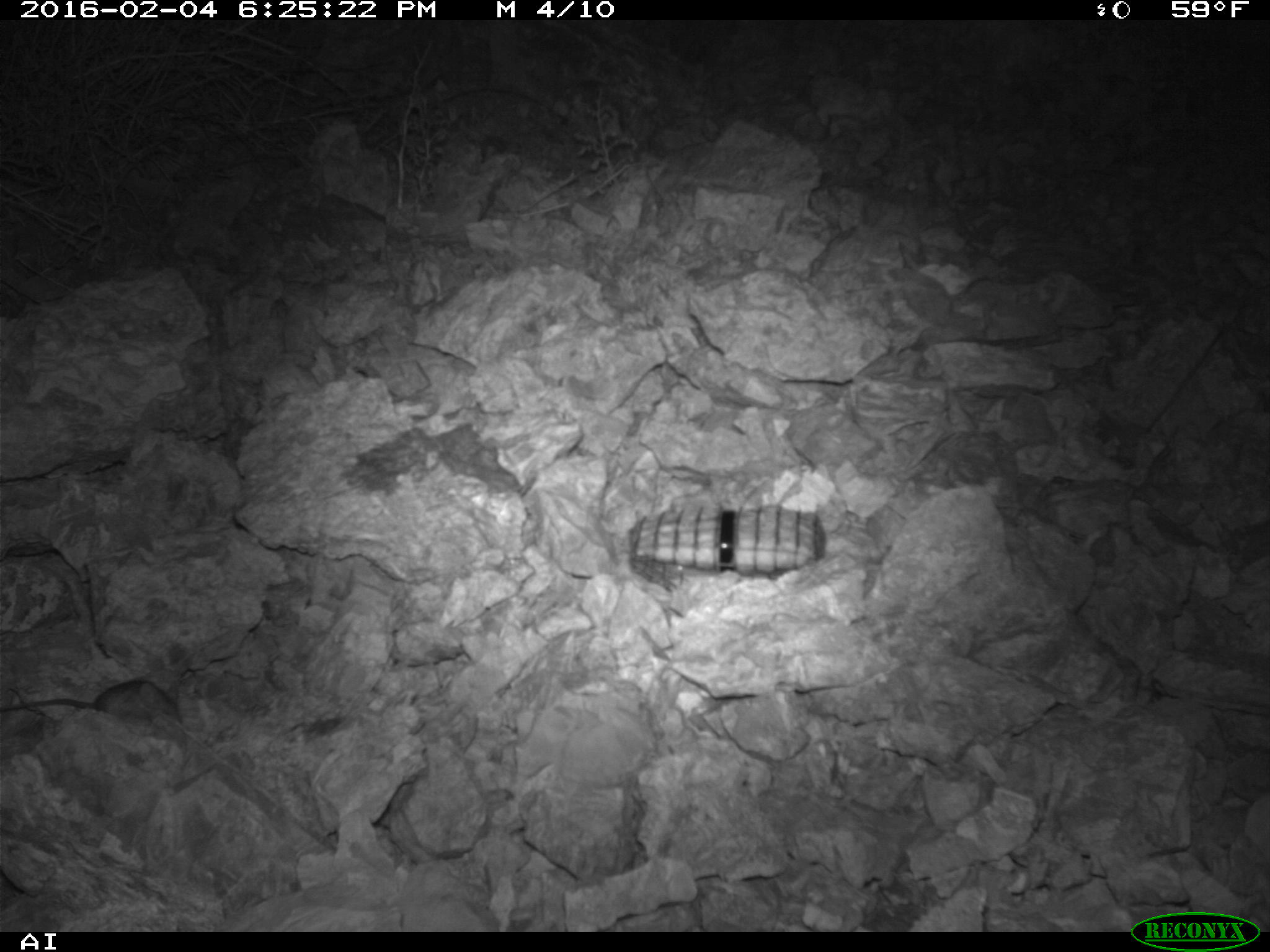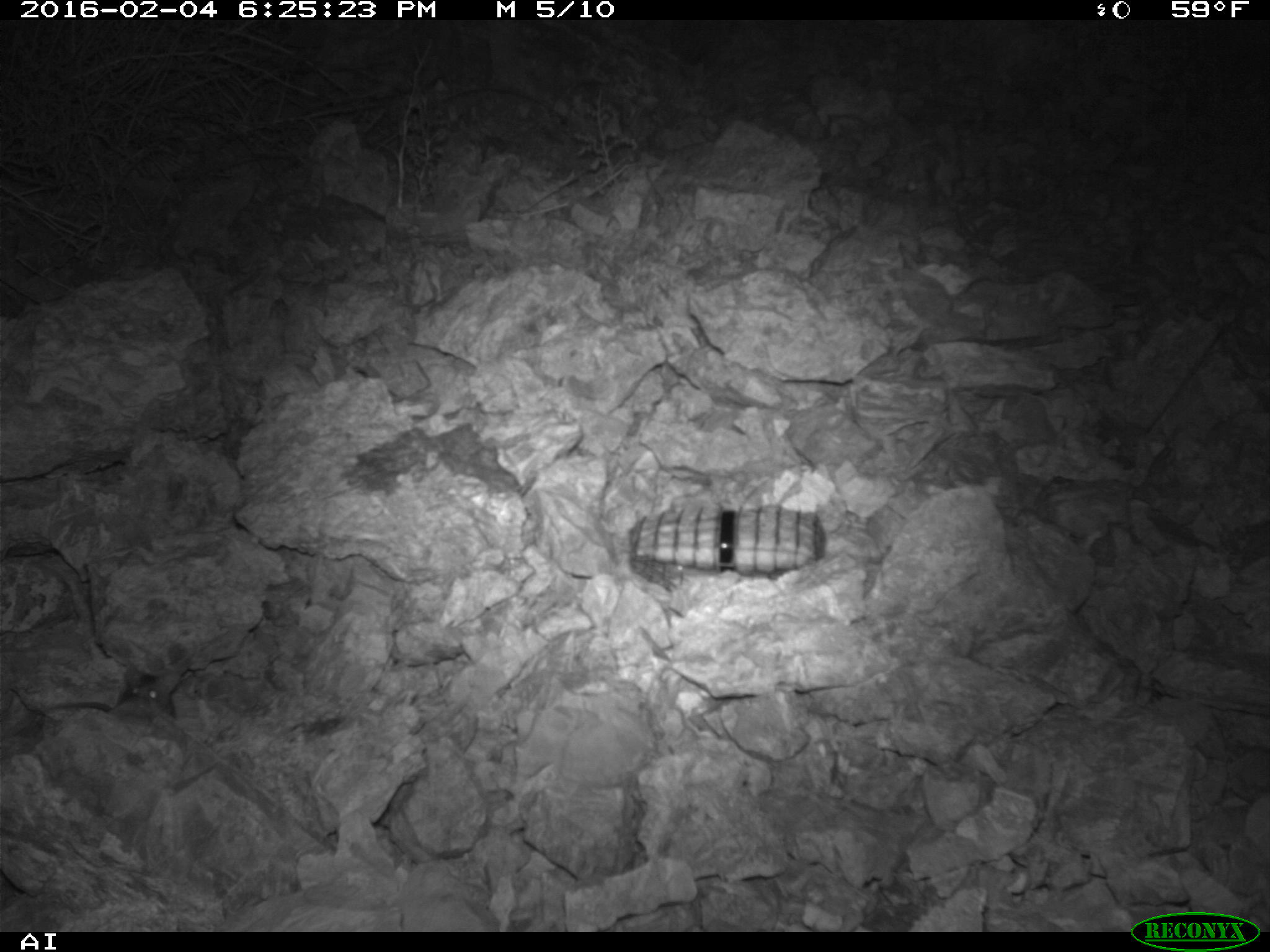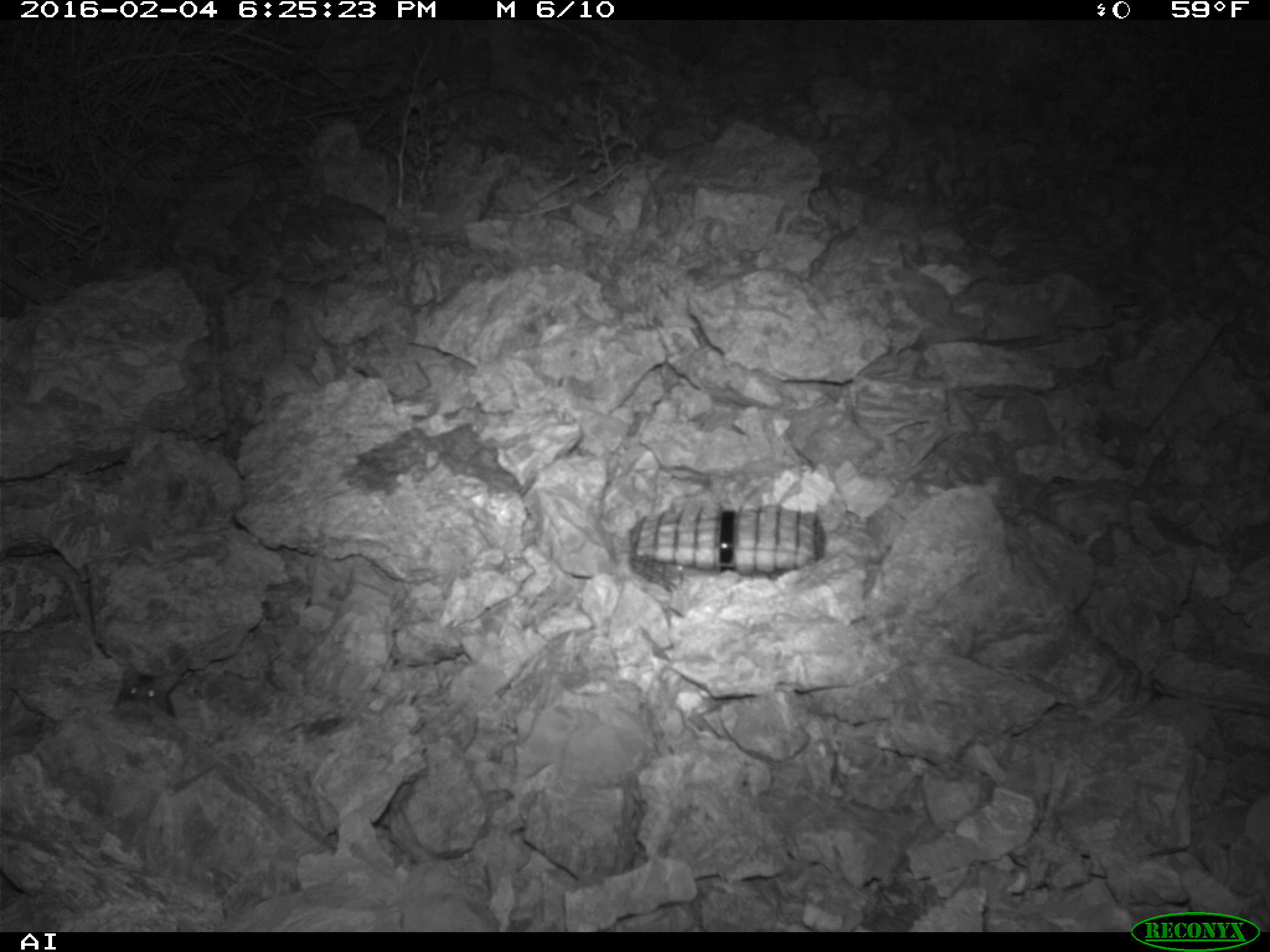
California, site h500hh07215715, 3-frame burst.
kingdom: Animalia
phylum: Chordata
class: Mammalia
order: Rodentia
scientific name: Rodentia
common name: rodent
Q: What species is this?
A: Rodent (Rodentia).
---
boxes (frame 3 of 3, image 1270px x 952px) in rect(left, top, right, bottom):
rodent: rect(108, 654, 175, 720)